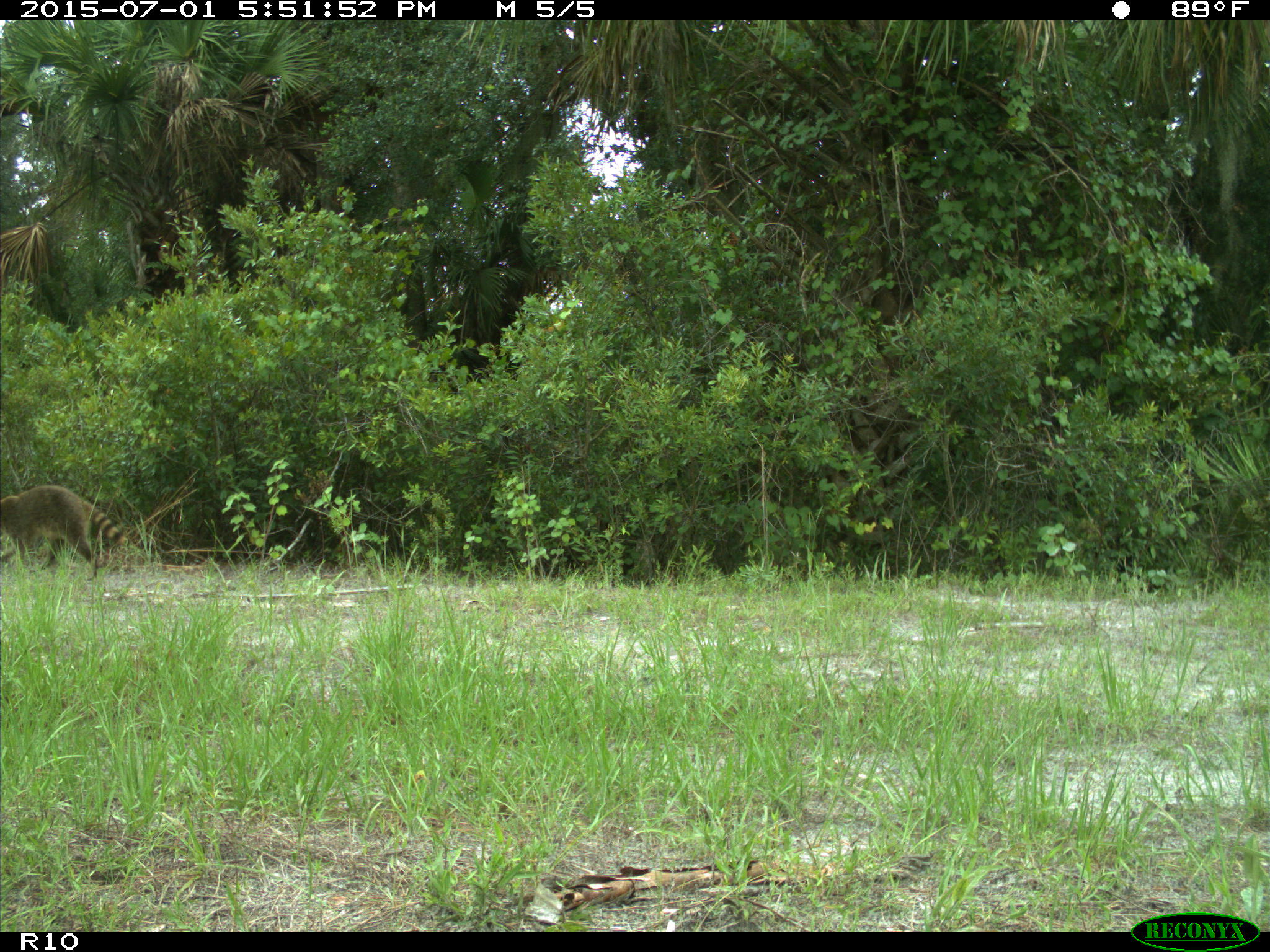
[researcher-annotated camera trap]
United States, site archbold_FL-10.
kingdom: Animalia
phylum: Chordata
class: Mammalia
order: Carnivora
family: Procyonidae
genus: Procyon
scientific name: Procyon lotor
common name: common raccoon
Procyon lotor (common raccoon).